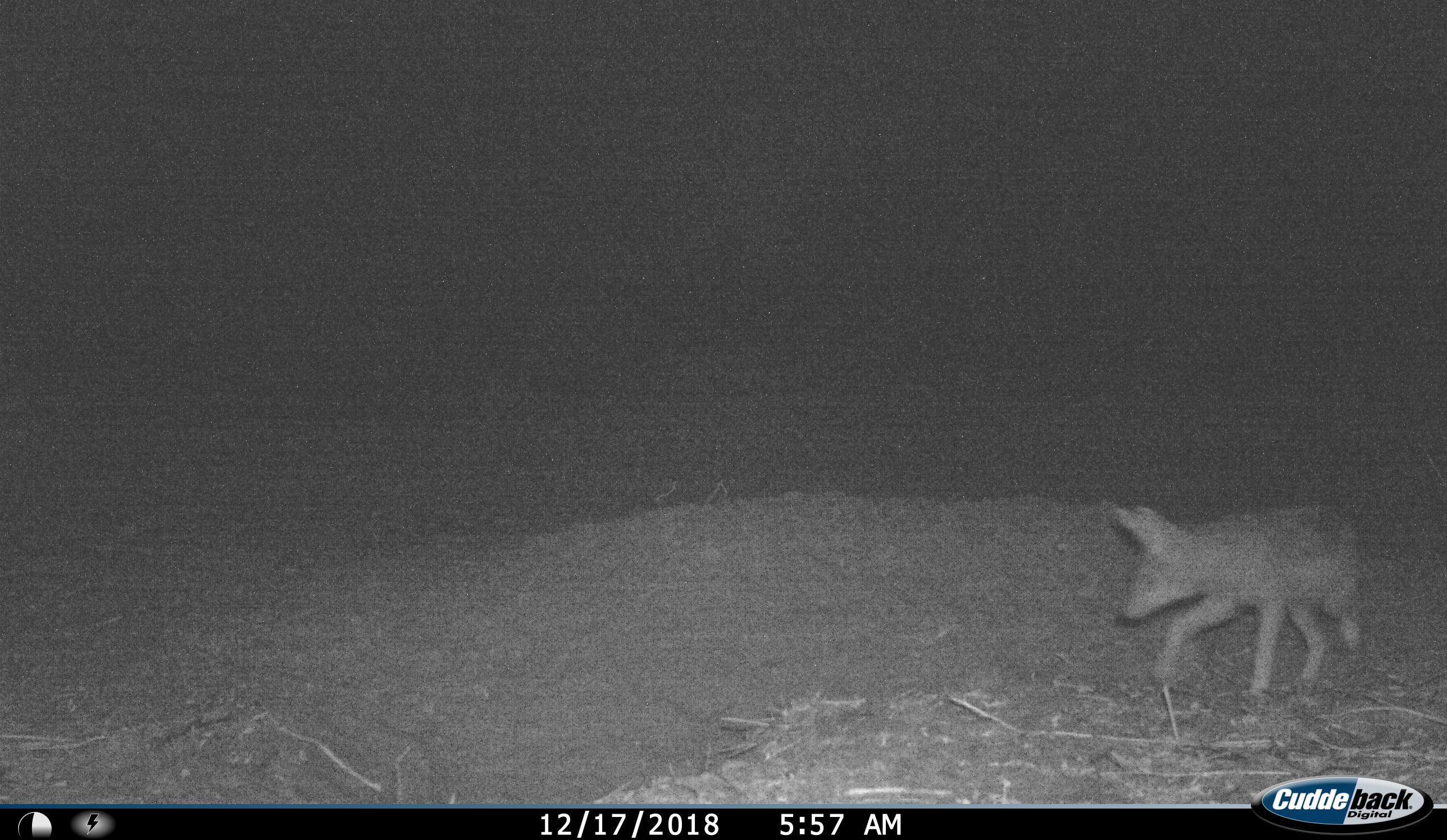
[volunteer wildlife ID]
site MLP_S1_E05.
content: unidentified animal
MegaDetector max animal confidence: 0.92